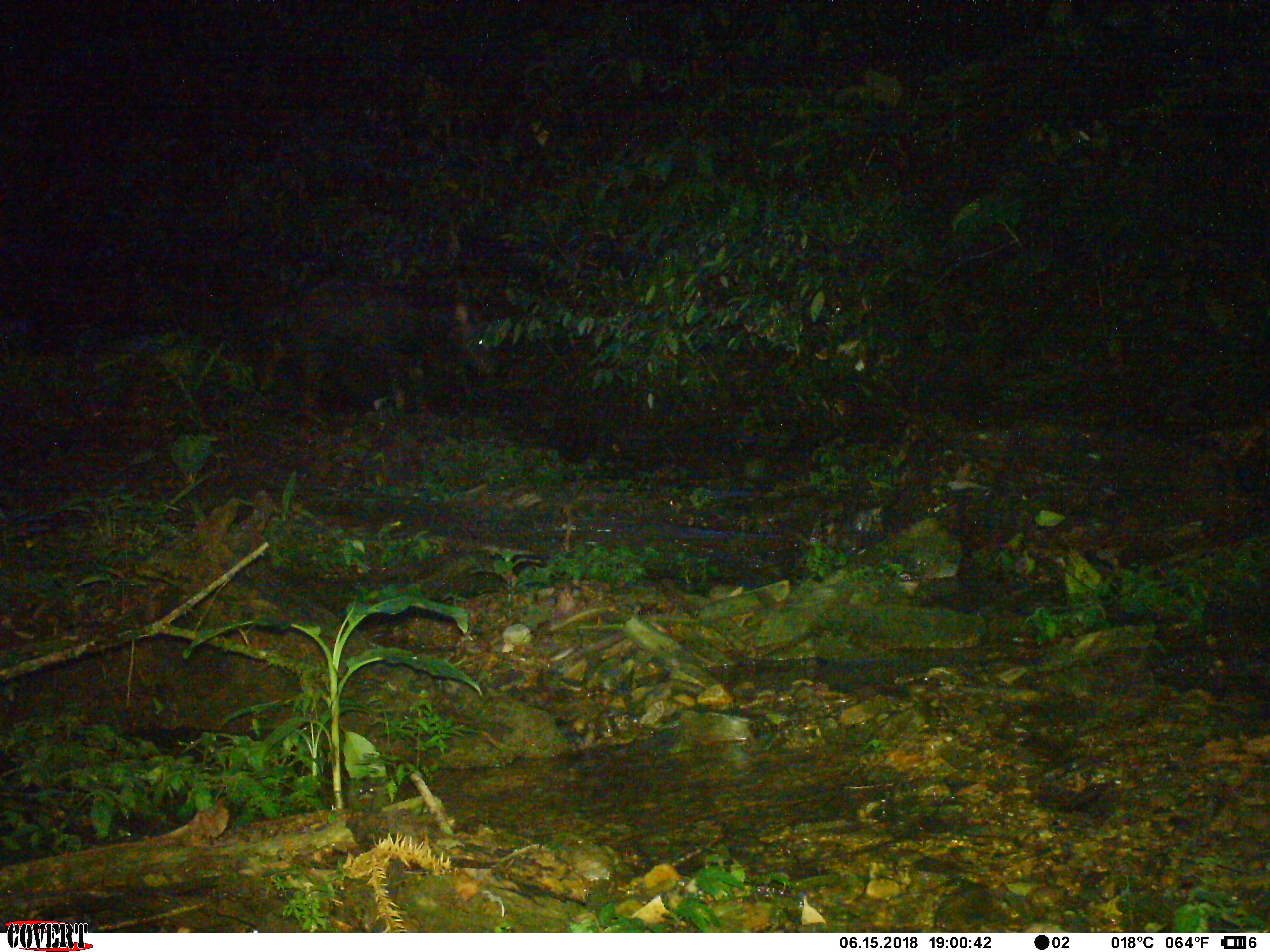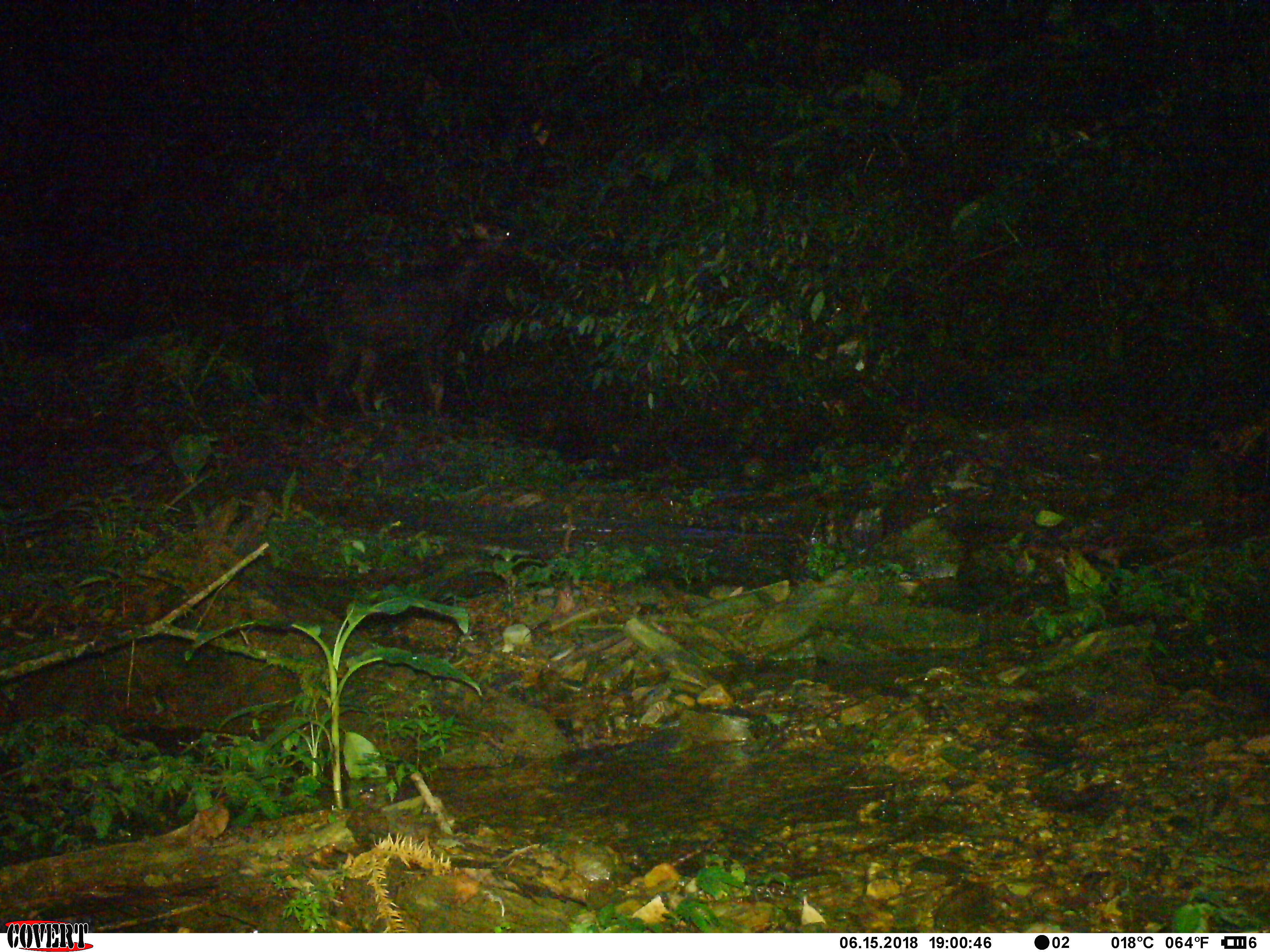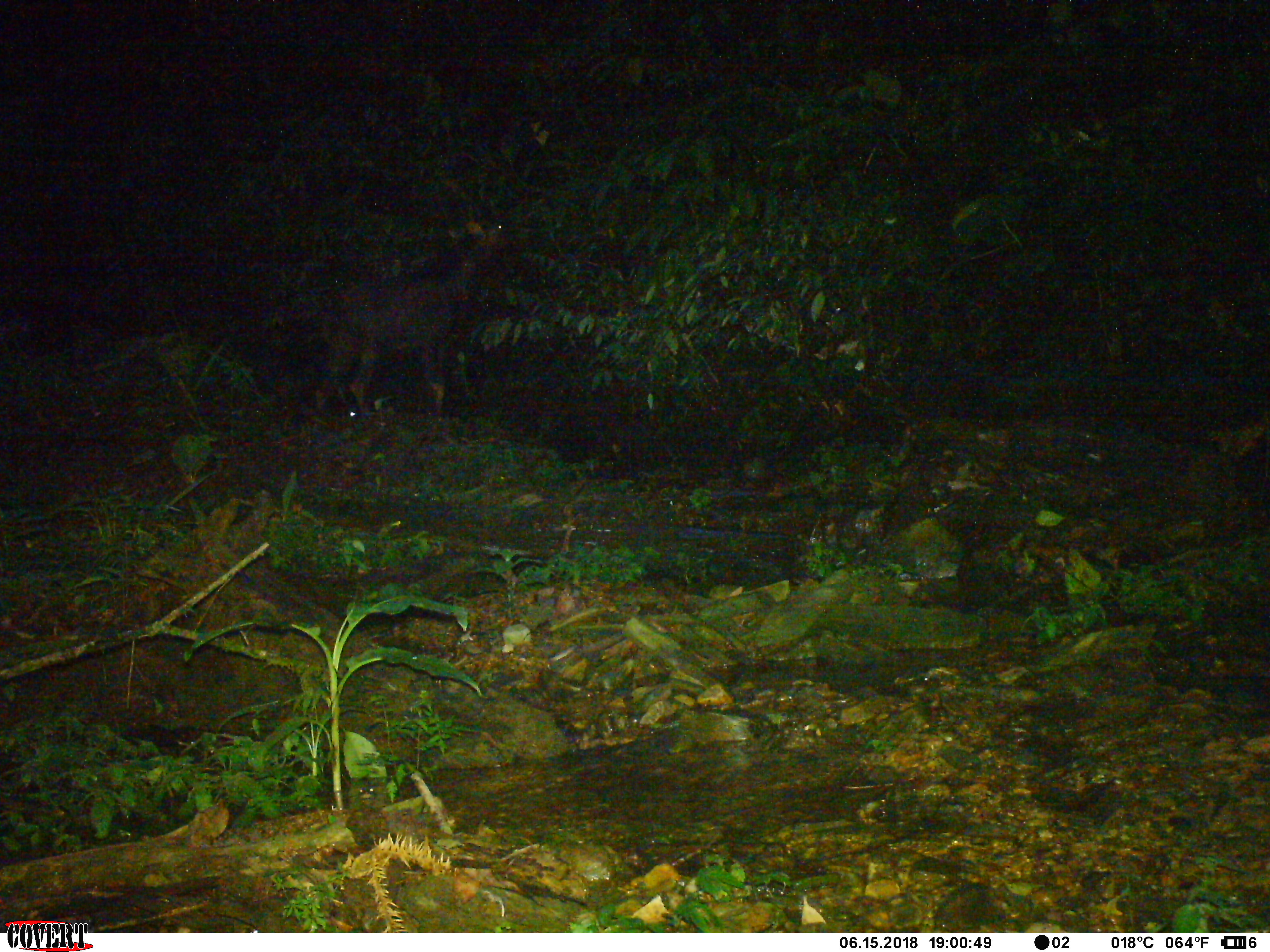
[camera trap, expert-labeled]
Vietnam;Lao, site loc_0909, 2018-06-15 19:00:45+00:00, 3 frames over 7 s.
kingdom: Animalia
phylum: Chordata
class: Mammalia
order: Artiodactyla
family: Bovidae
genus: Capricornis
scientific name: Capricornis sumatraensis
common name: chinese serow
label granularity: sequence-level